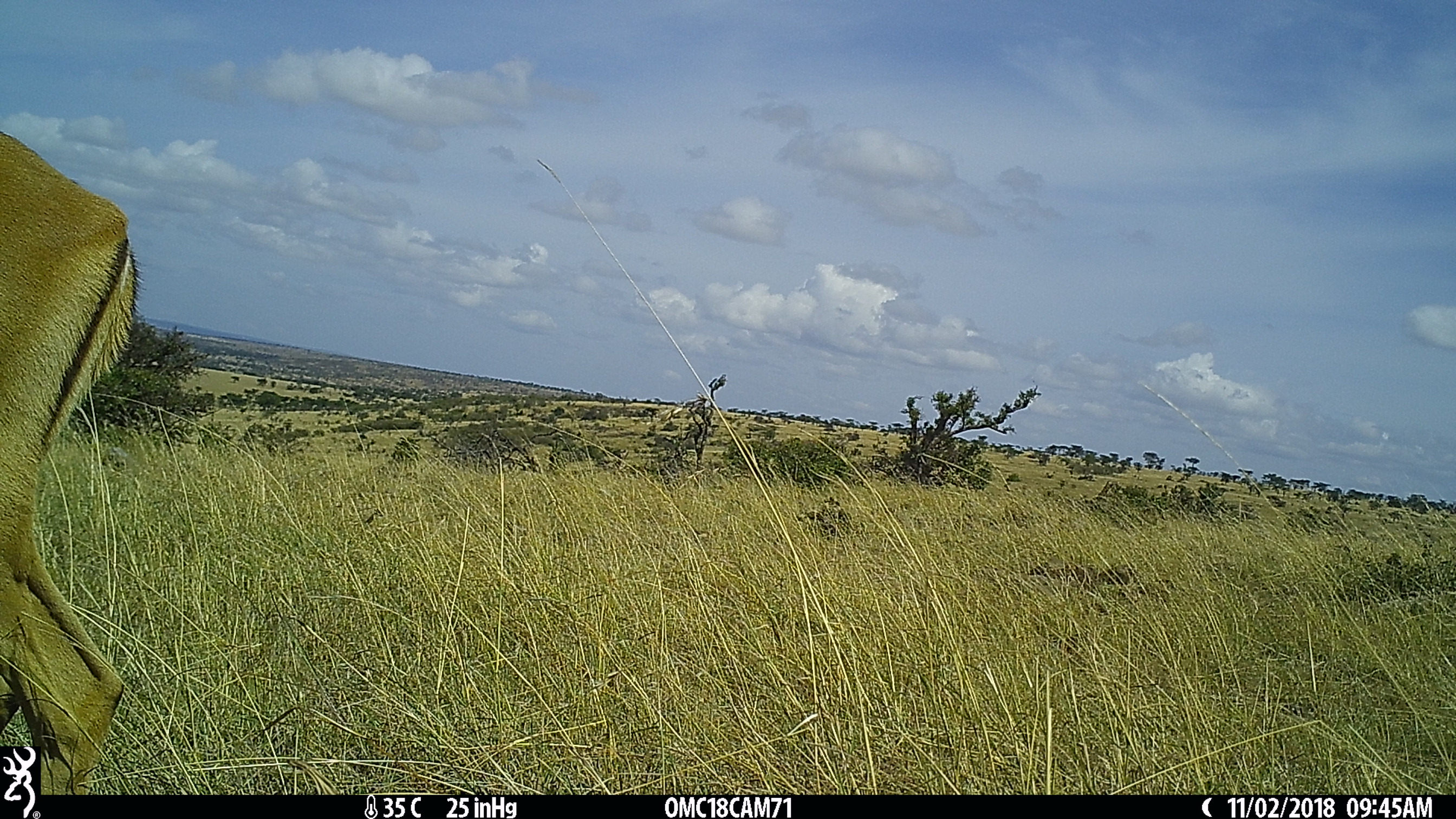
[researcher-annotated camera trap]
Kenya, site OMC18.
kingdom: Animalia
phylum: Chordata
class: Mammalia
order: Artiodactyla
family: Bovidae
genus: Aepyceros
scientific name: Aepyceros melampus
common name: impala